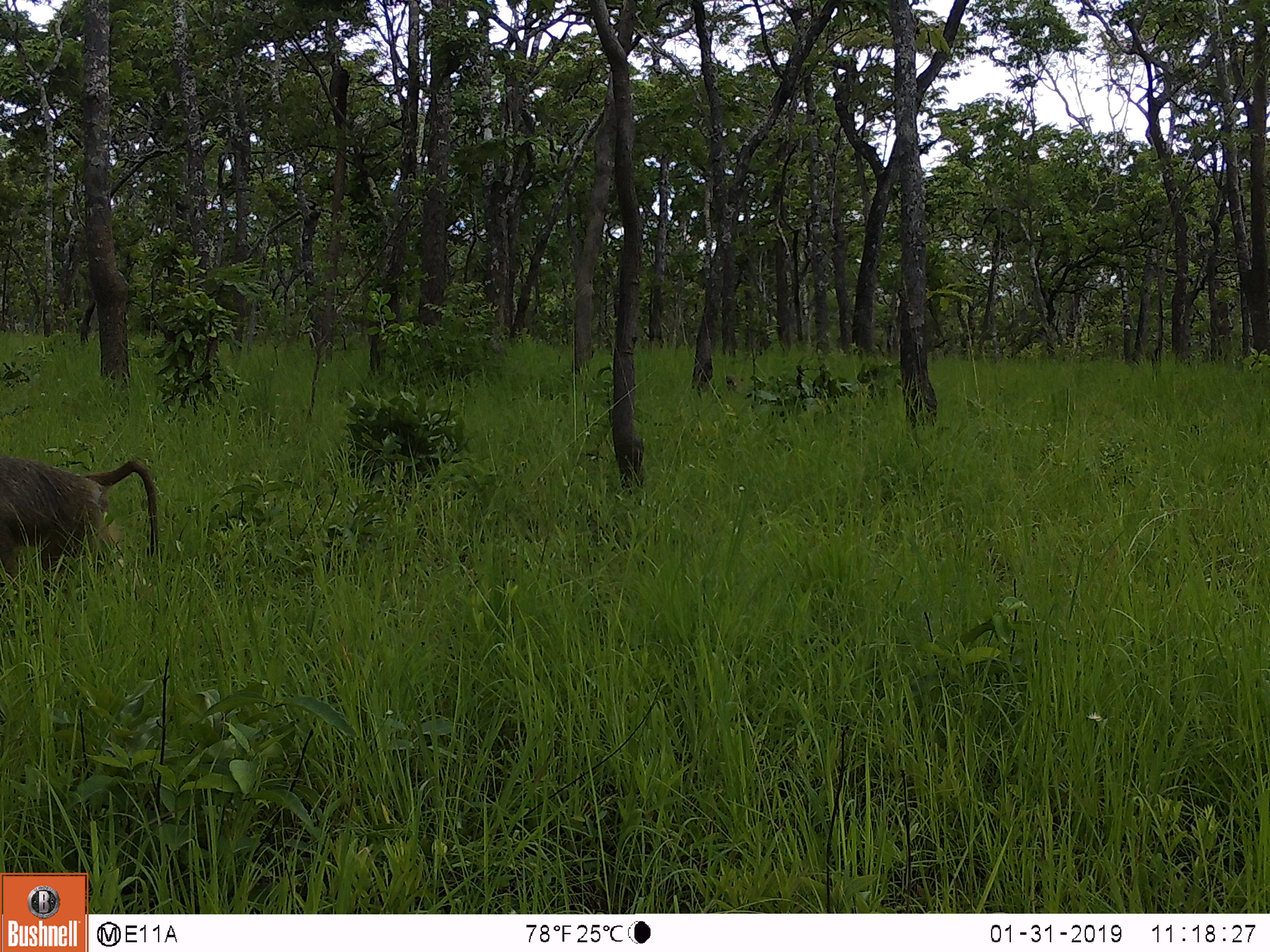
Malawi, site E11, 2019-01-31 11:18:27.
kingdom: Animalia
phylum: Chordata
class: Mammalia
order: Primates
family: Cercopithecidae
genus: Papio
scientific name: Papio cynocephalus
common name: yellow baboon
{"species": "yellow baboon (Papio cynocephalus)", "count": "1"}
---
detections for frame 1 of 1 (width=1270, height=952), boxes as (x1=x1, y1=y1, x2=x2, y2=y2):
yellow baboon: (x1=15, y1=458, x2=162, y2=492)